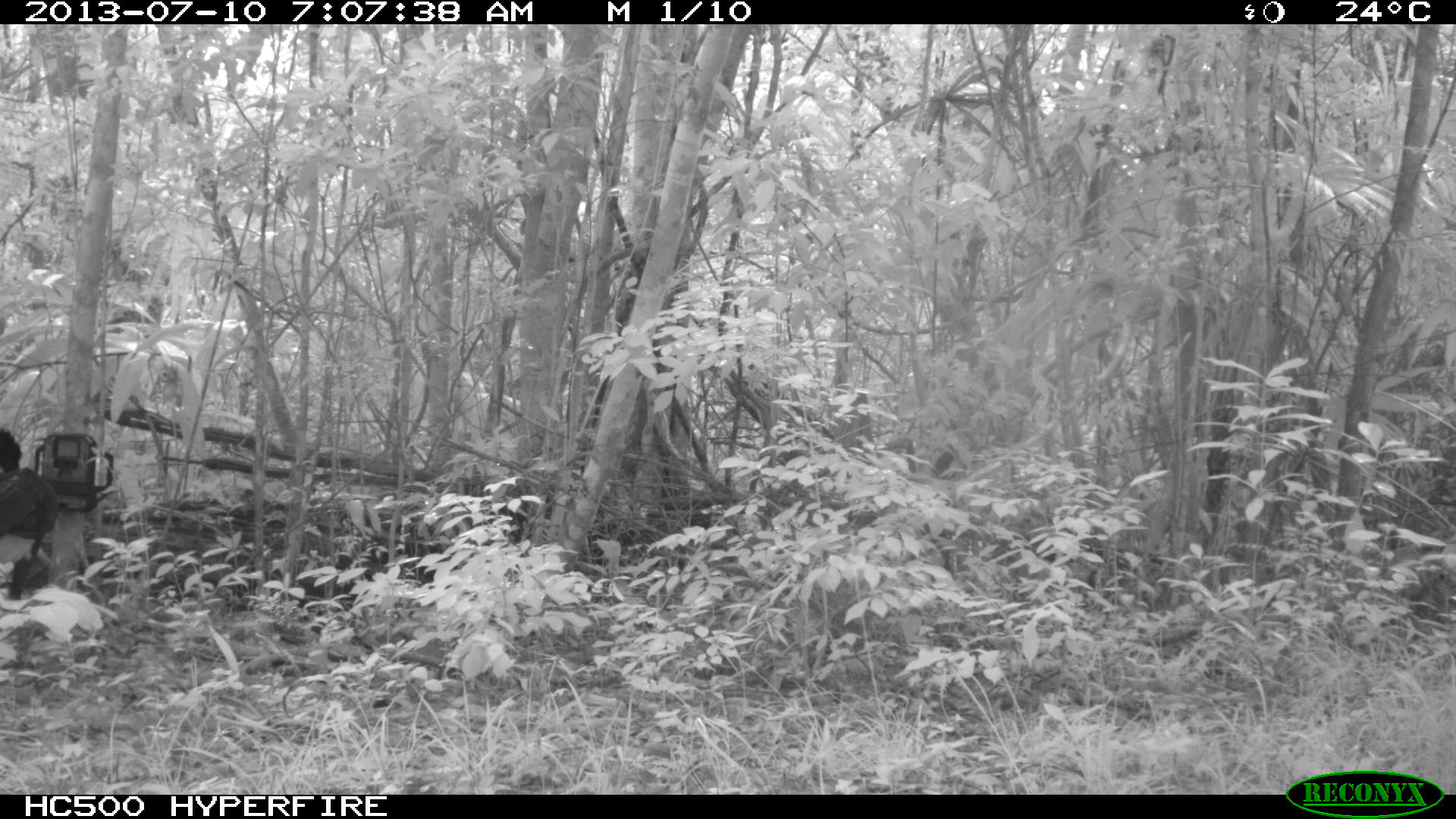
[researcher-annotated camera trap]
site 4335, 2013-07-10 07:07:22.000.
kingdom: Animalia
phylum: Chordata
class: Aves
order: Galliformes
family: Cracidae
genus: Crax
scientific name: Crax rubra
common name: great curassow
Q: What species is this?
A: Crax rubra (great curassow).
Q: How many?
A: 1.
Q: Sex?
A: Male.